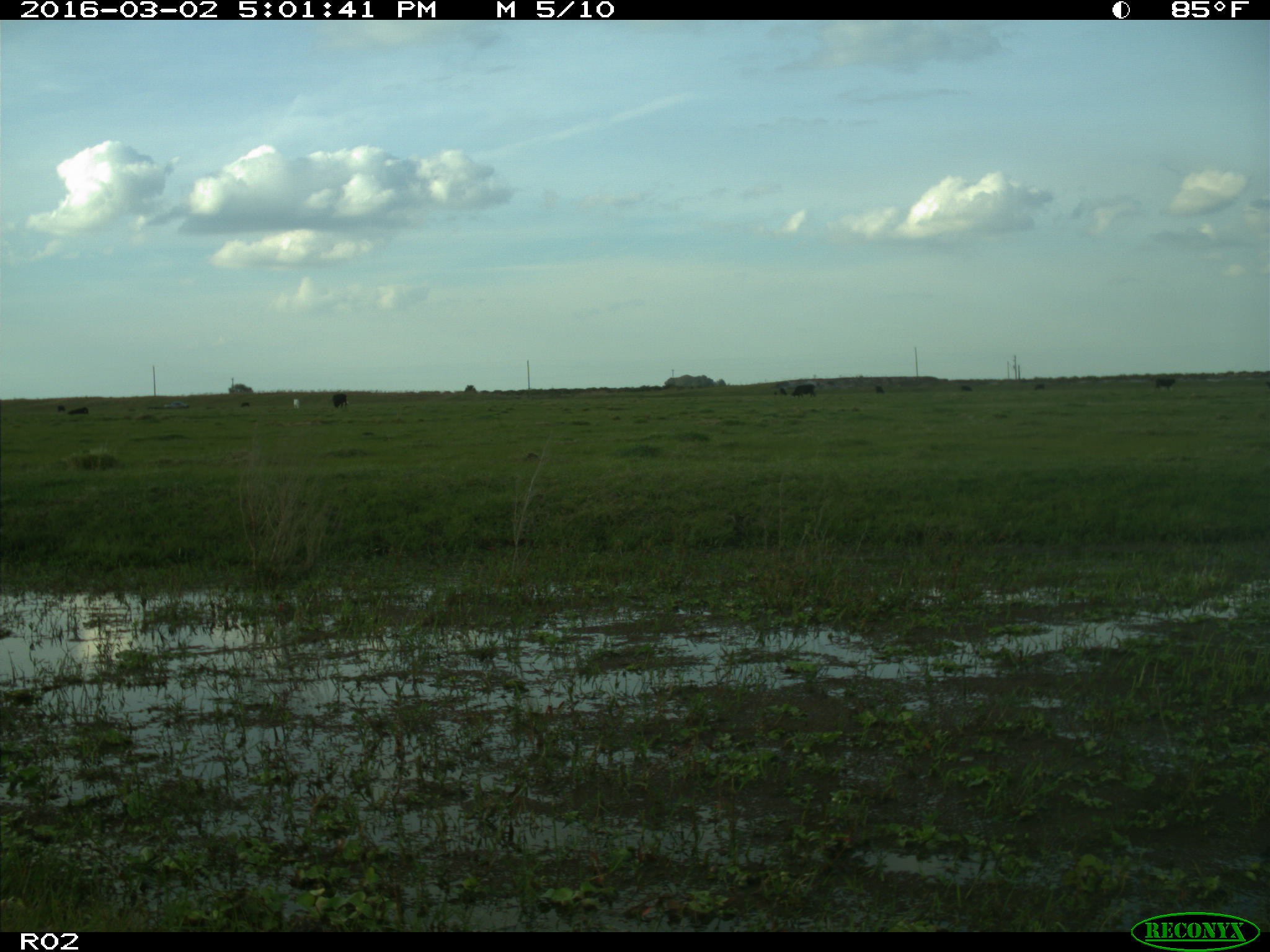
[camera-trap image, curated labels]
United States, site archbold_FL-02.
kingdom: Animalia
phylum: Chordata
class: Mammalia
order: Artiodactyla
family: Bovidae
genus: Bos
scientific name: Bos taurus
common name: domestic cow